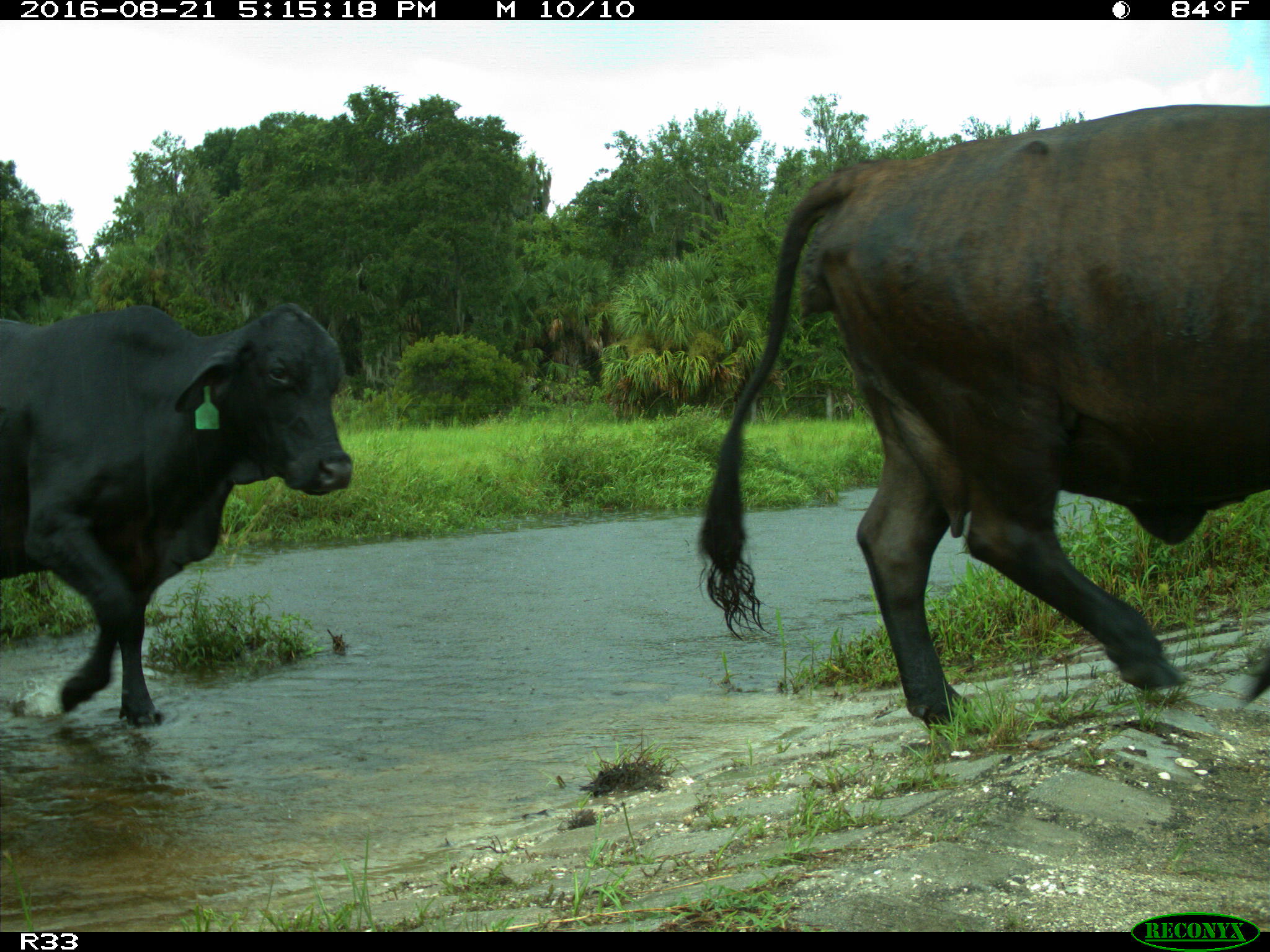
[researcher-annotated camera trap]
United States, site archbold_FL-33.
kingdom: Animalia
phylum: Chordata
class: Mammalia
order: Artiodactyla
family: Bovidae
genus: Bos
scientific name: Bos taurus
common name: domestic cow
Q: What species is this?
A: Bos taurus (domestic cow).